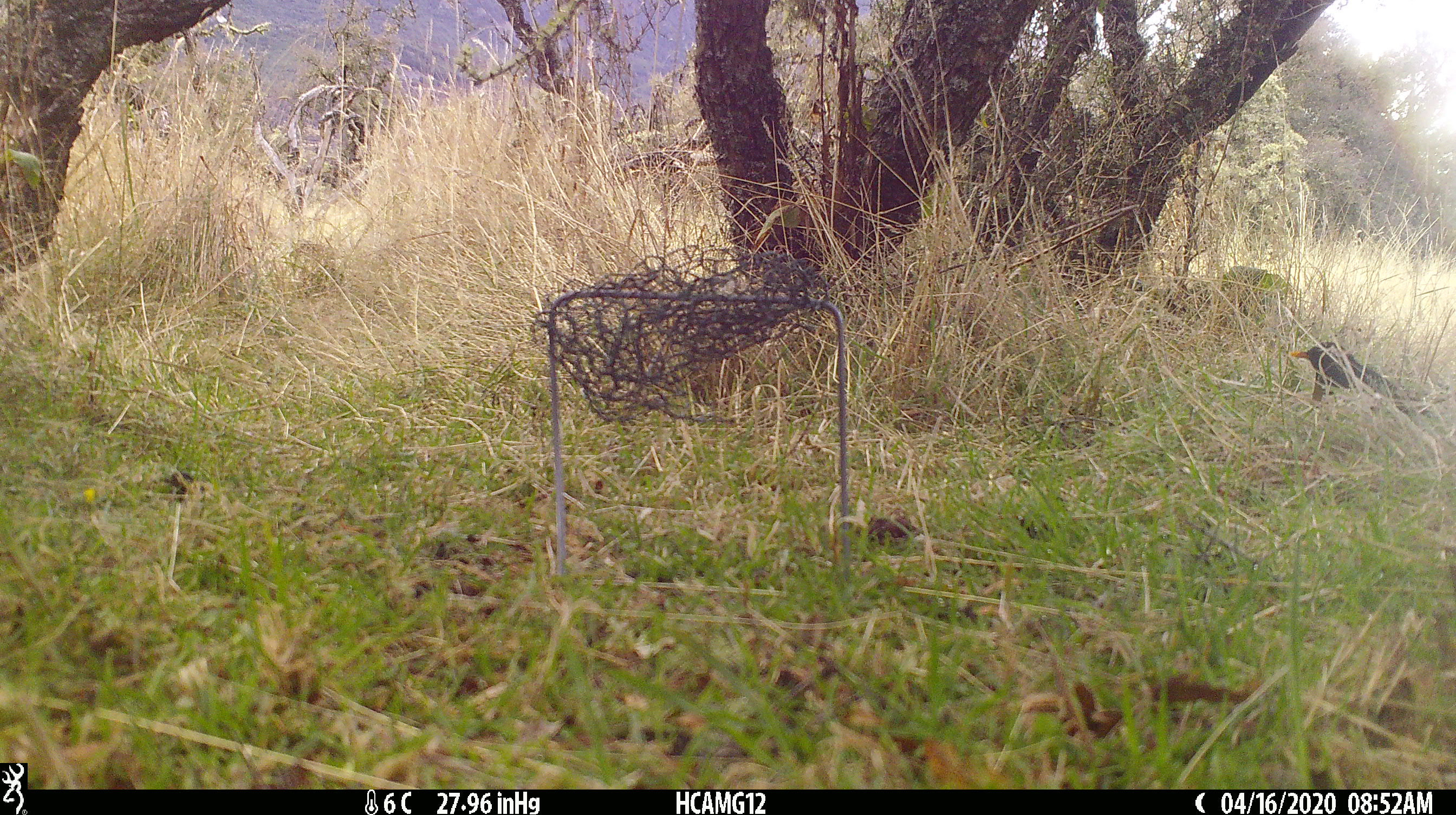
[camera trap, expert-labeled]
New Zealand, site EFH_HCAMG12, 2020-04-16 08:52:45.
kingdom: Animalia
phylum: Chordata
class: Aves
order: Passeriformes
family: Turdidae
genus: Turdus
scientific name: Turdus merula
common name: eurasian blackbird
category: blackbird